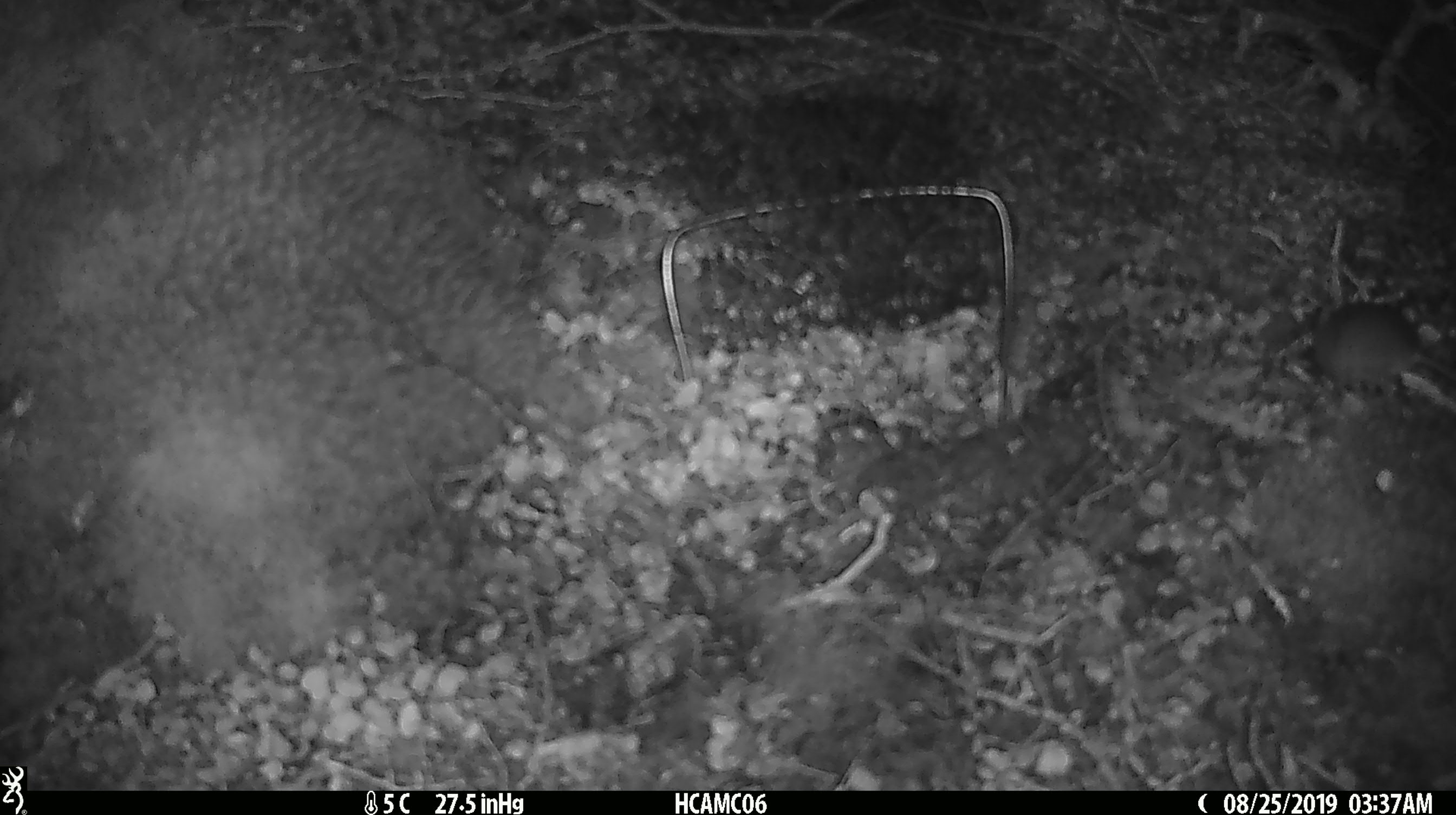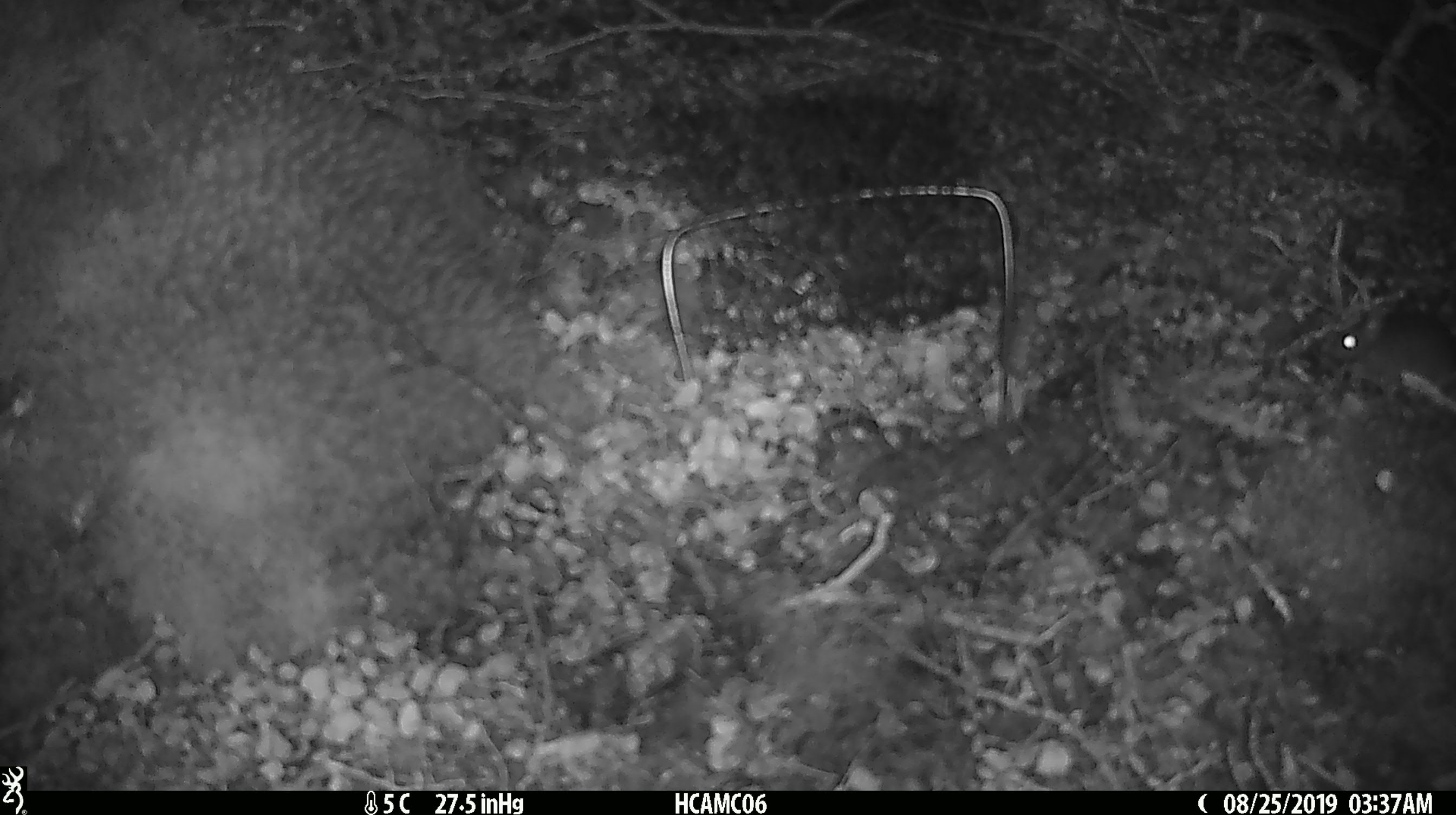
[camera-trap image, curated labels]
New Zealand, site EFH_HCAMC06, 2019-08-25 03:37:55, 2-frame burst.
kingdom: Animalia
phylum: Chordata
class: Mammalia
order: Rodentia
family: Muridae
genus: Mus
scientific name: Mus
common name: mouse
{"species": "mouse (Mus)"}